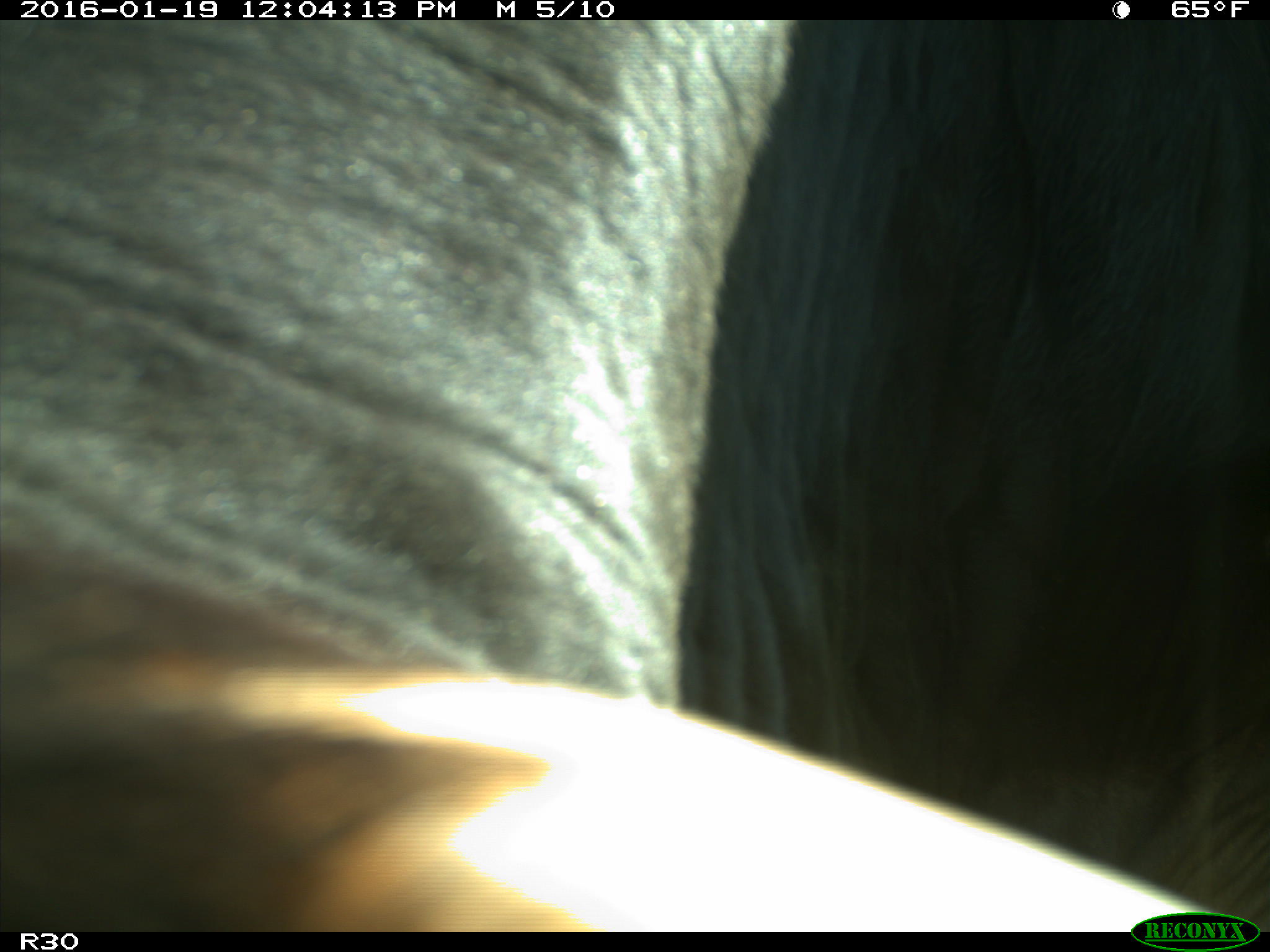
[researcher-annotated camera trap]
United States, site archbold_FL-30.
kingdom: Animalia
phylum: Chordata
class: Mammalia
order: Artiodactyla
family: Bovidae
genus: Bos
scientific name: Bos taurus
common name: domestic cow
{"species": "Bos taurus (domestic cow)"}